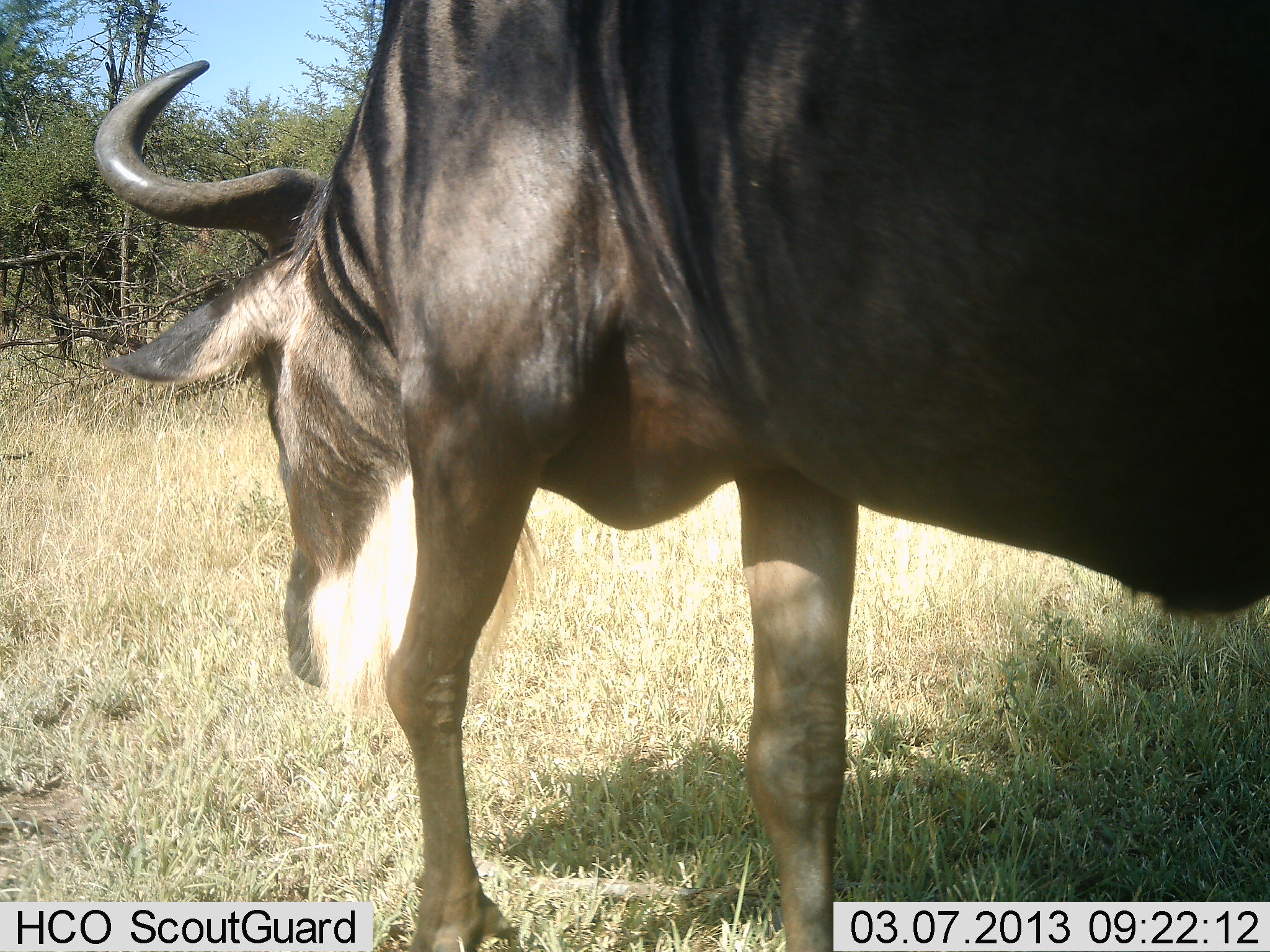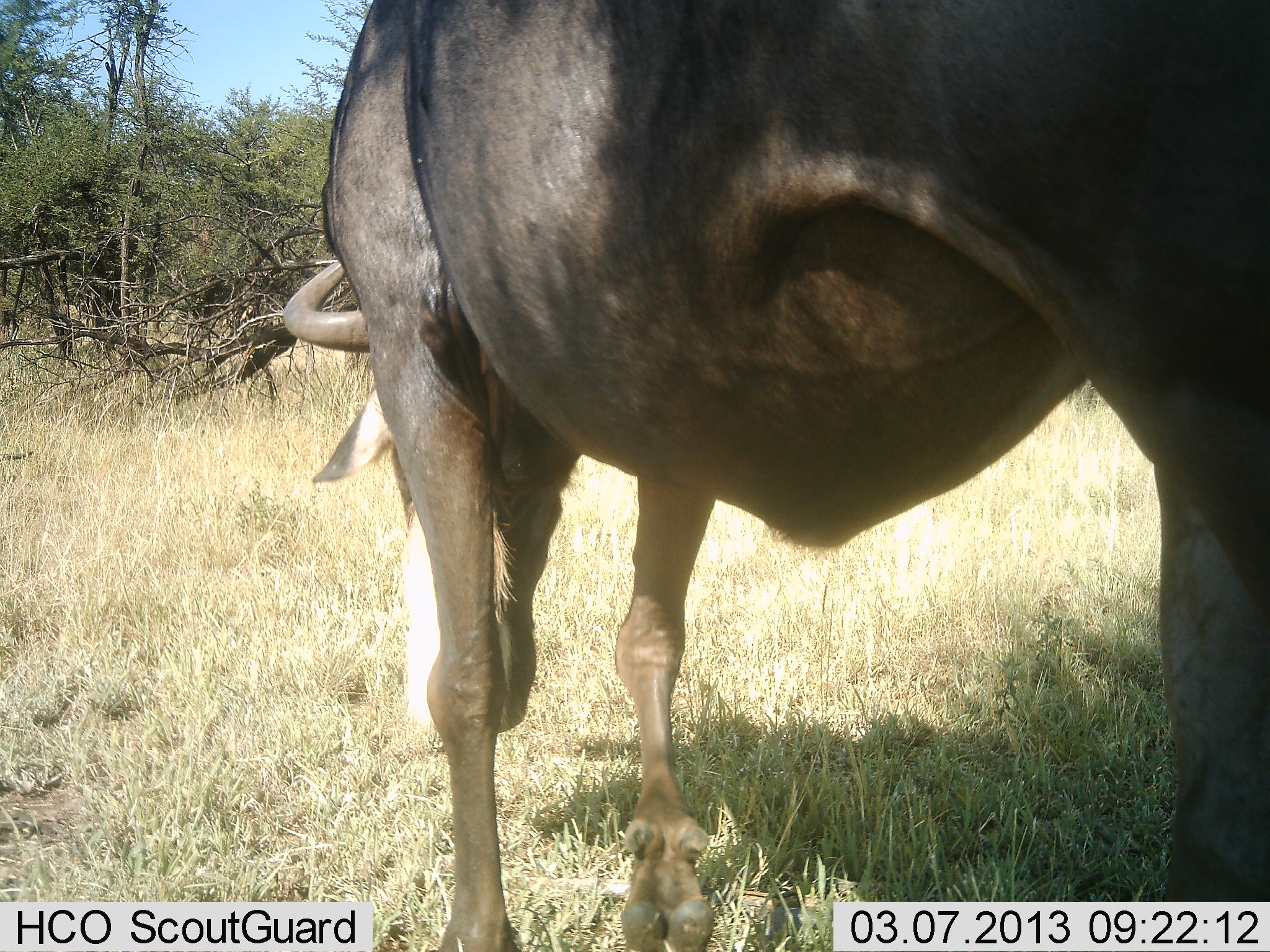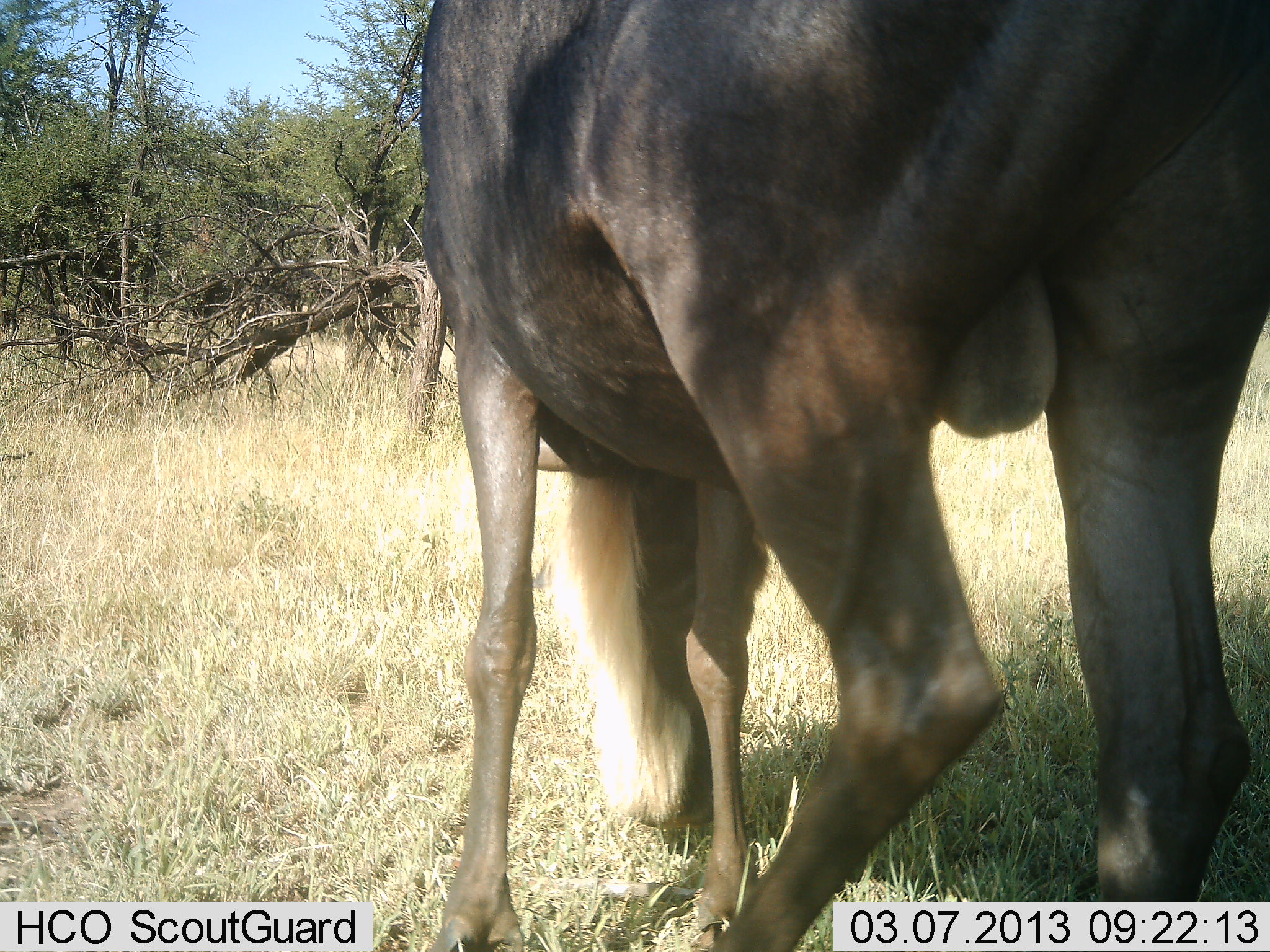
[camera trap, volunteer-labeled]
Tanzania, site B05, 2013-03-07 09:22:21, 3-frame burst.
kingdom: Animalia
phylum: Chordata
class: Mammalia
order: Artiodactyla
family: Bovidae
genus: Connochaetes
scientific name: Connochaetes taurinus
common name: blue wildebeest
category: wildebeest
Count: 1.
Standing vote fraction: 39%.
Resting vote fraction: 0%.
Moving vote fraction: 29%.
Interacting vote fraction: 0%.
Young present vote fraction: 0%.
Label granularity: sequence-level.